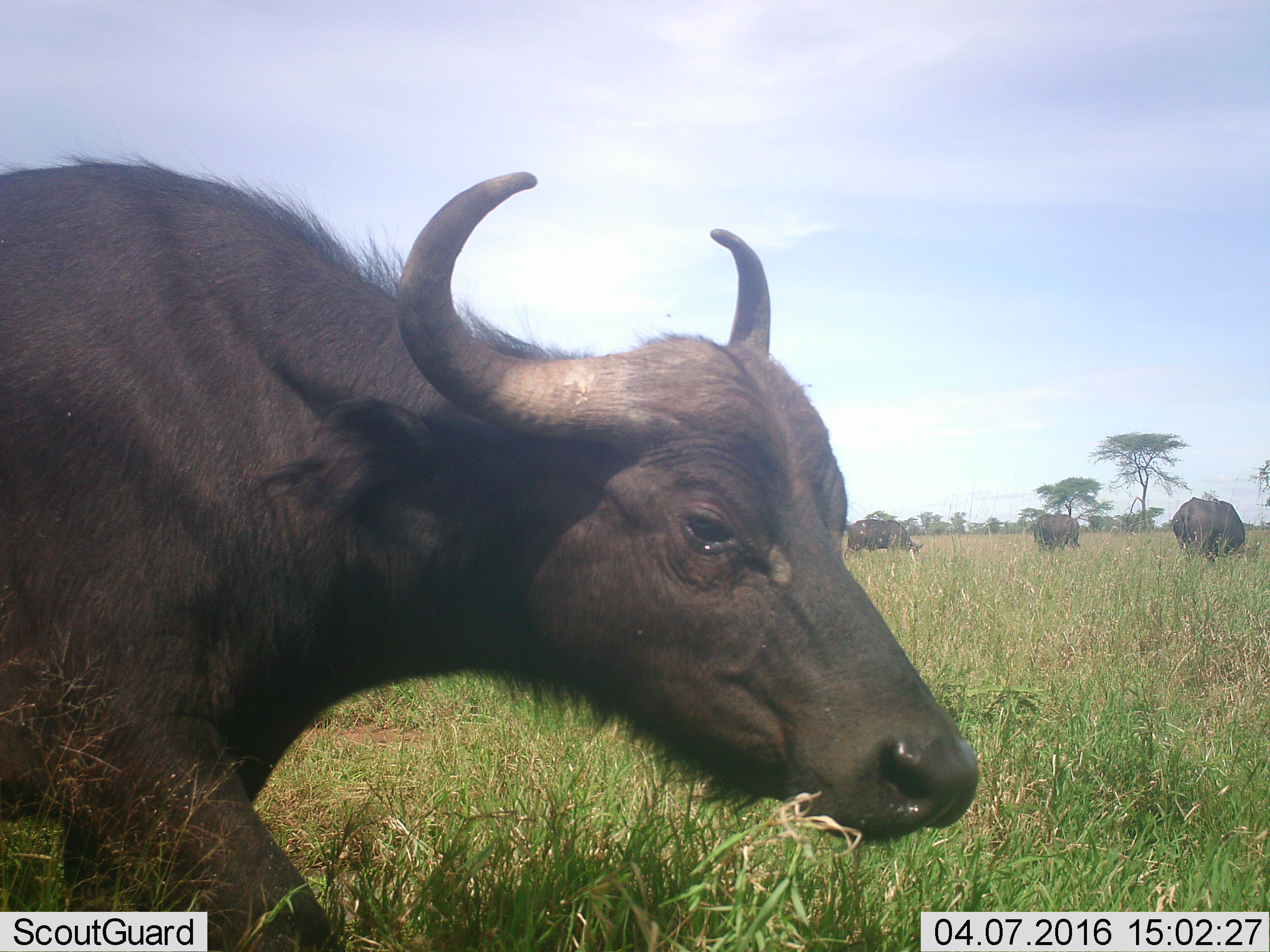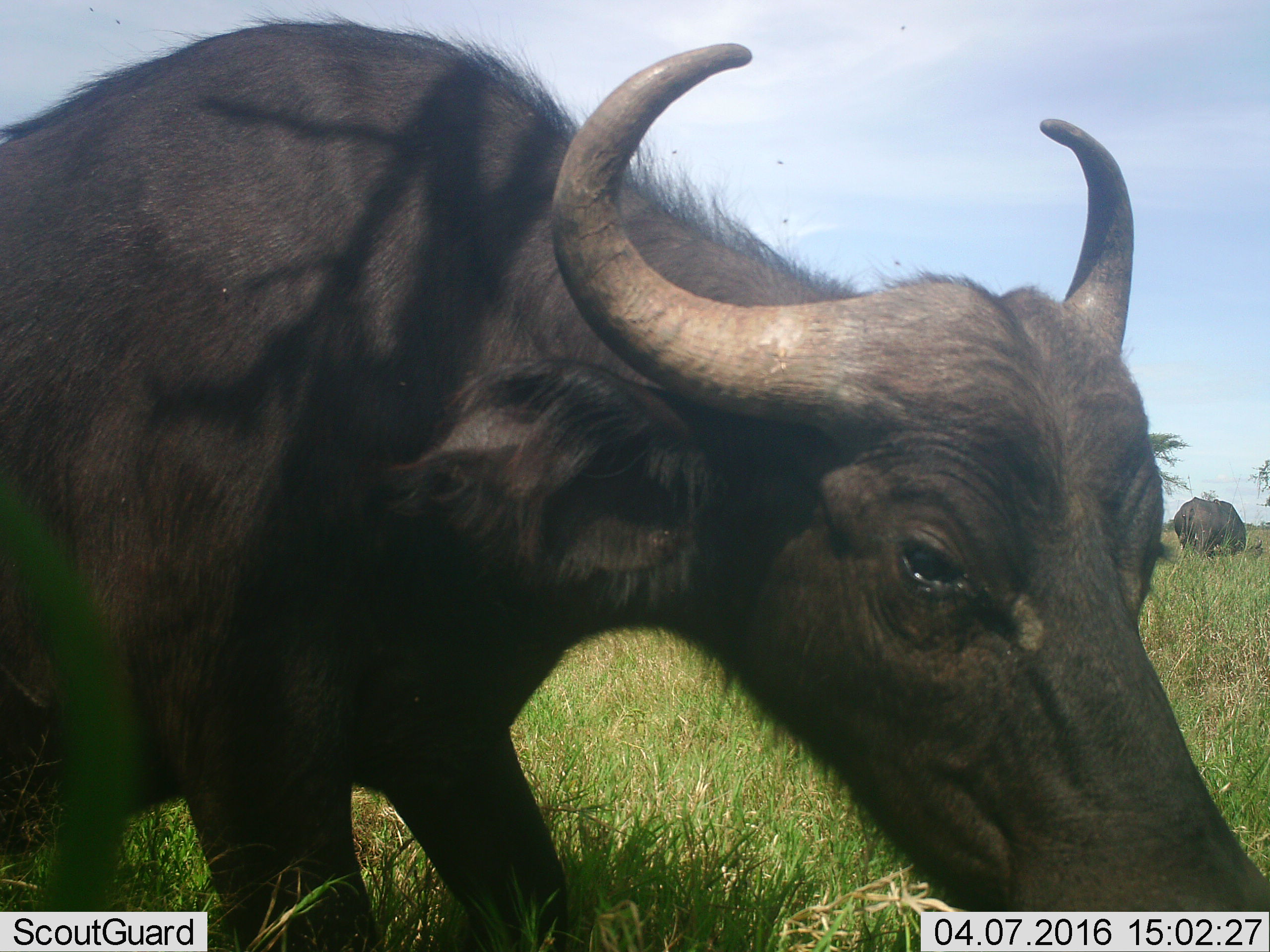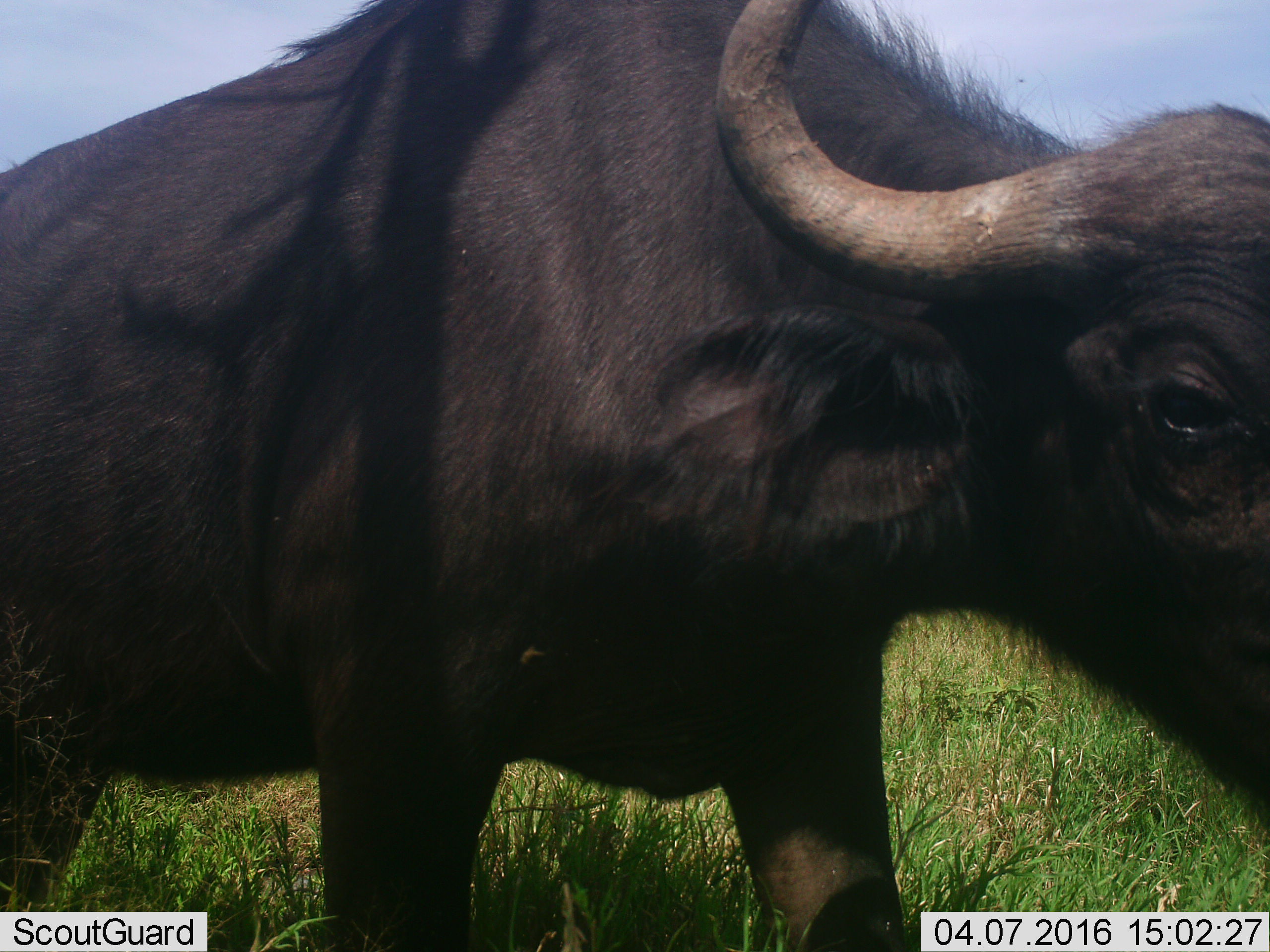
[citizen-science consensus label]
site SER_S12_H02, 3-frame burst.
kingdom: Animalia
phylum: Chordata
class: Mammalia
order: Artiodactyla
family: Bovidae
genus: Syncerus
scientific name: Syncerus caffer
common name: african buffalo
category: buffalo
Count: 4.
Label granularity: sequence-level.